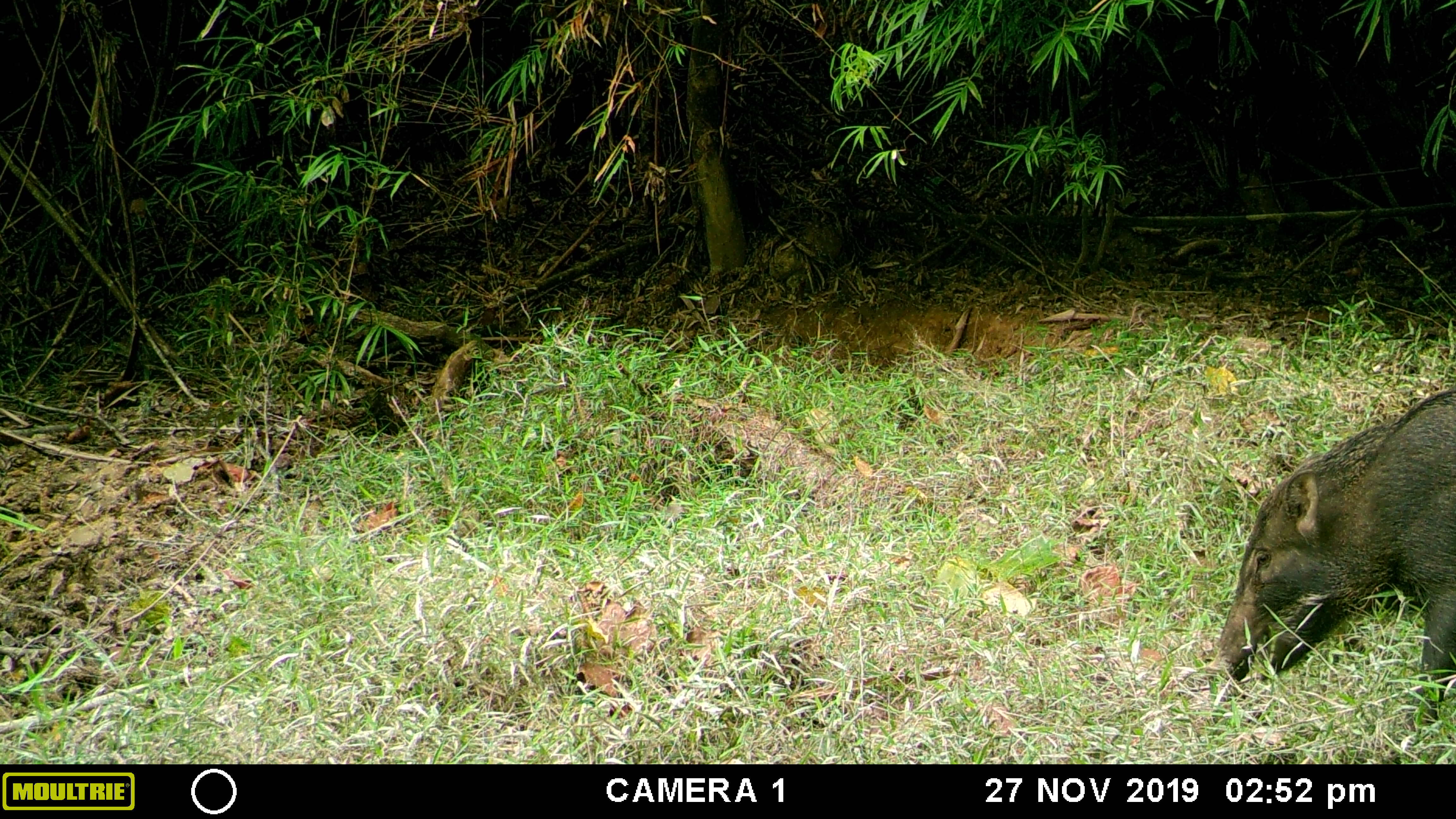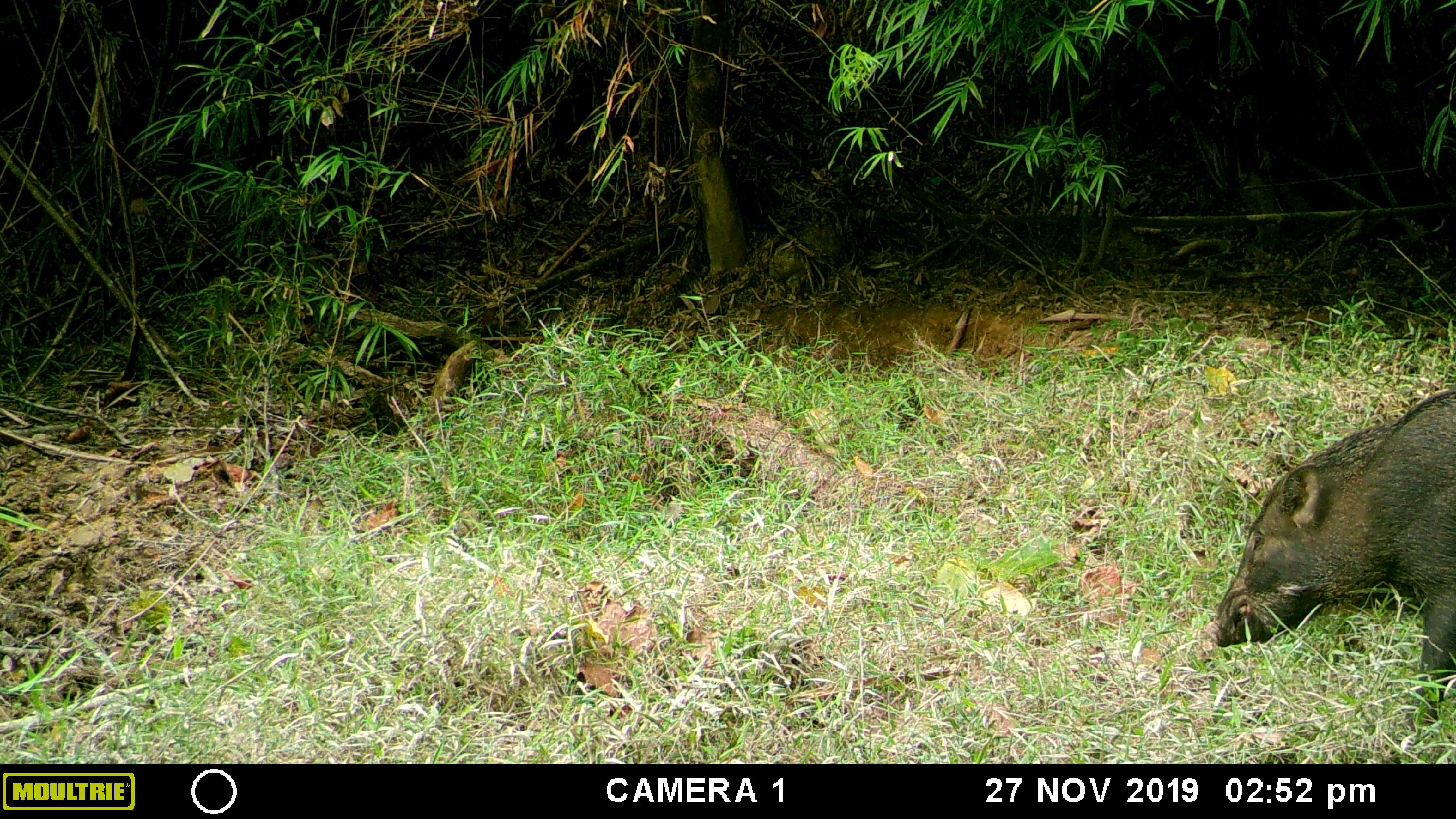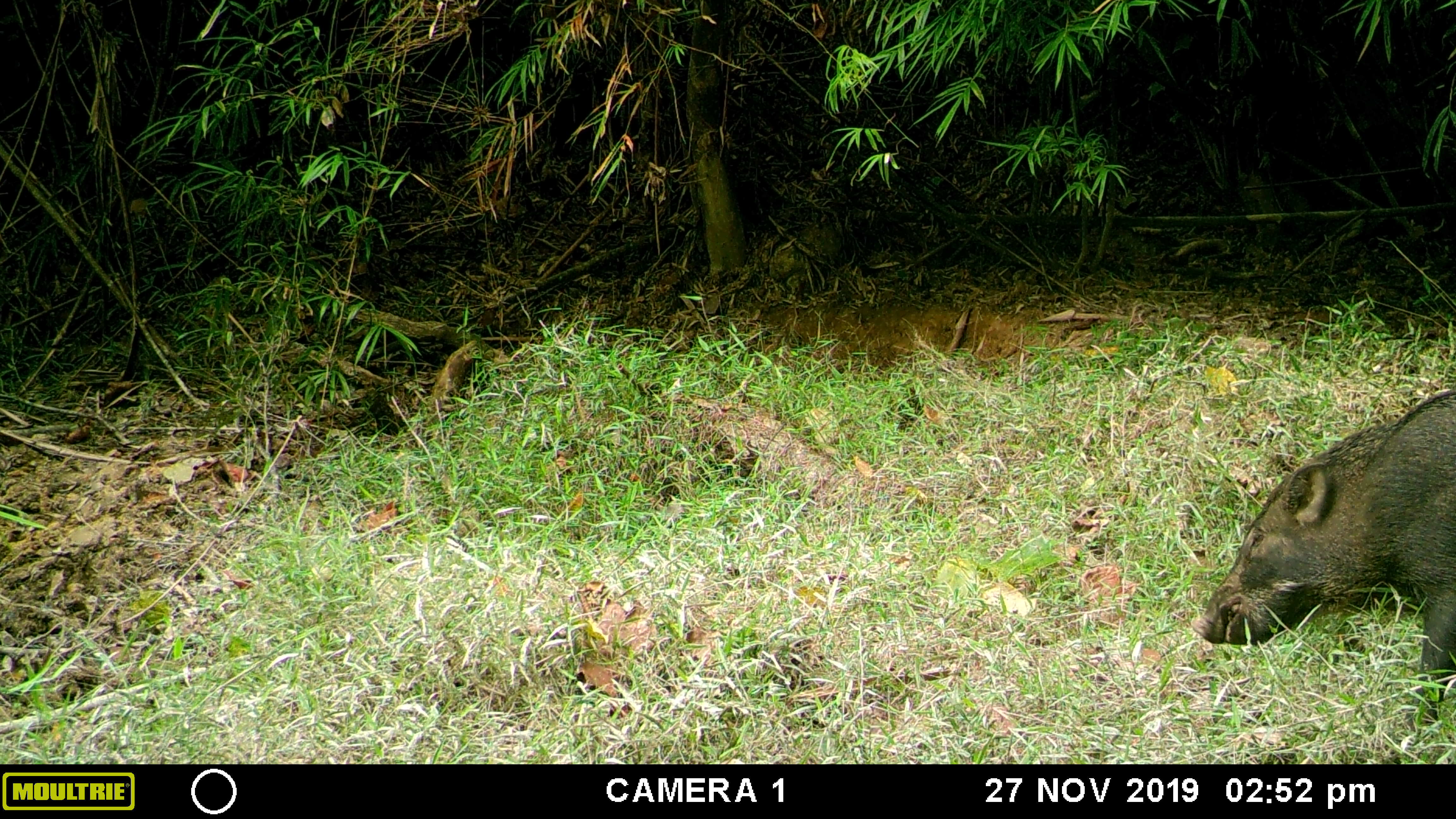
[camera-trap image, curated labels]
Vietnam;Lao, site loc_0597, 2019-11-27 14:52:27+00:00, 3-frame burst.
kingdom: Animalia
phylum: Chordata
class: Mammalia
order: Artiodactyla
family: Suidae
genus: Sus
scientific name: Sus scrofa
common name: eurasian wild pig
Eurasian wild pig (Sus scrofa). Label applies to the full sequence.